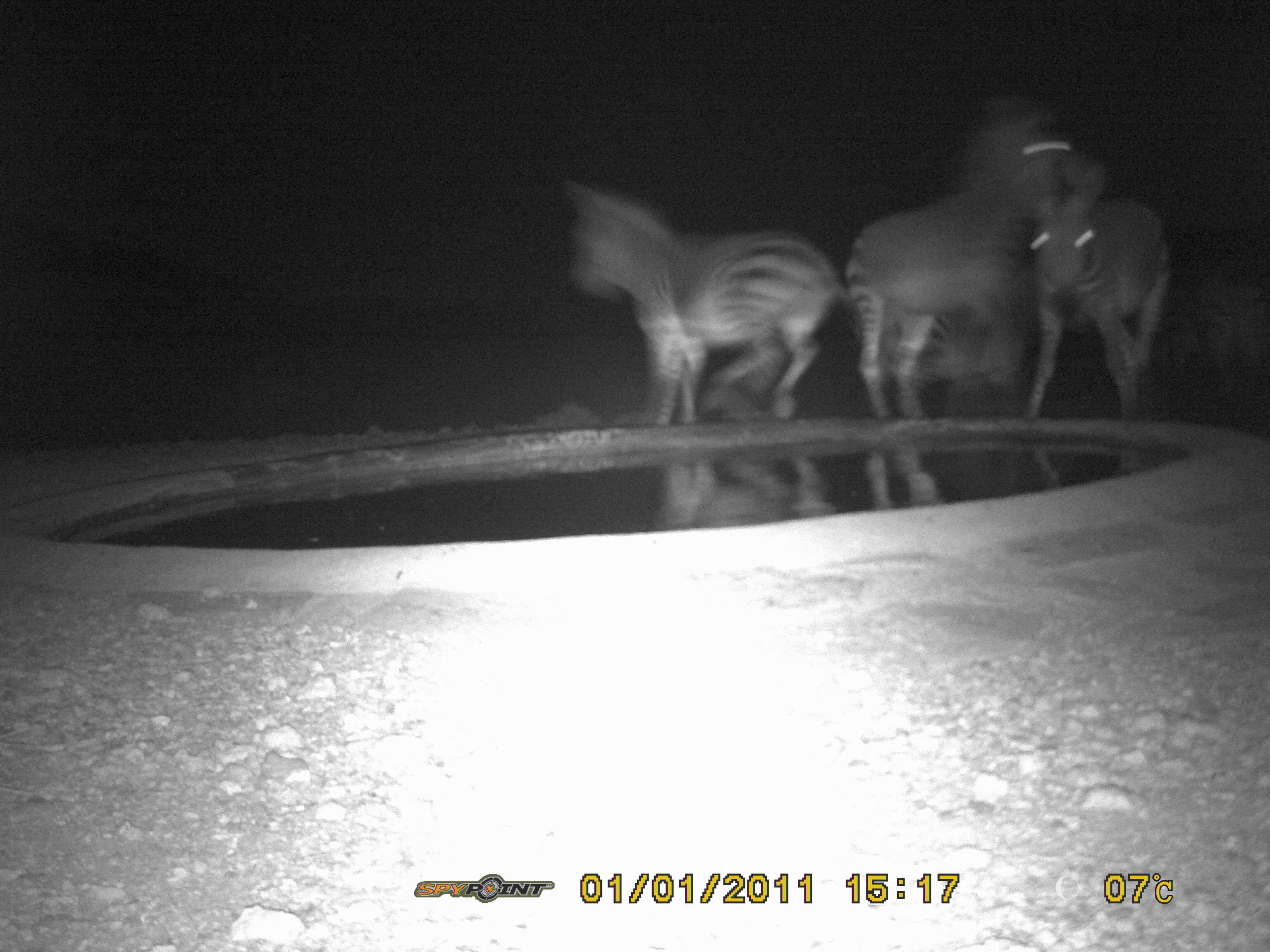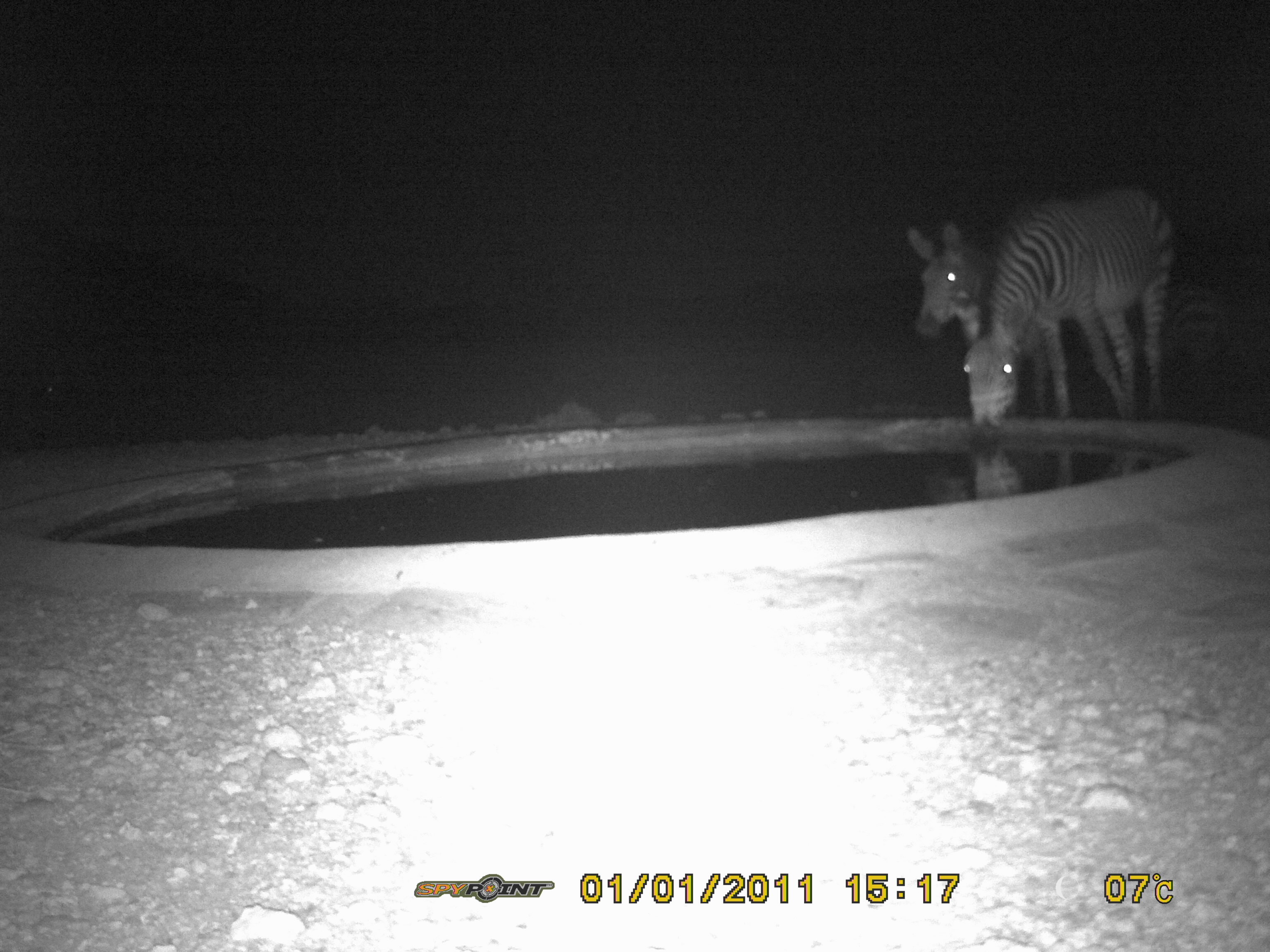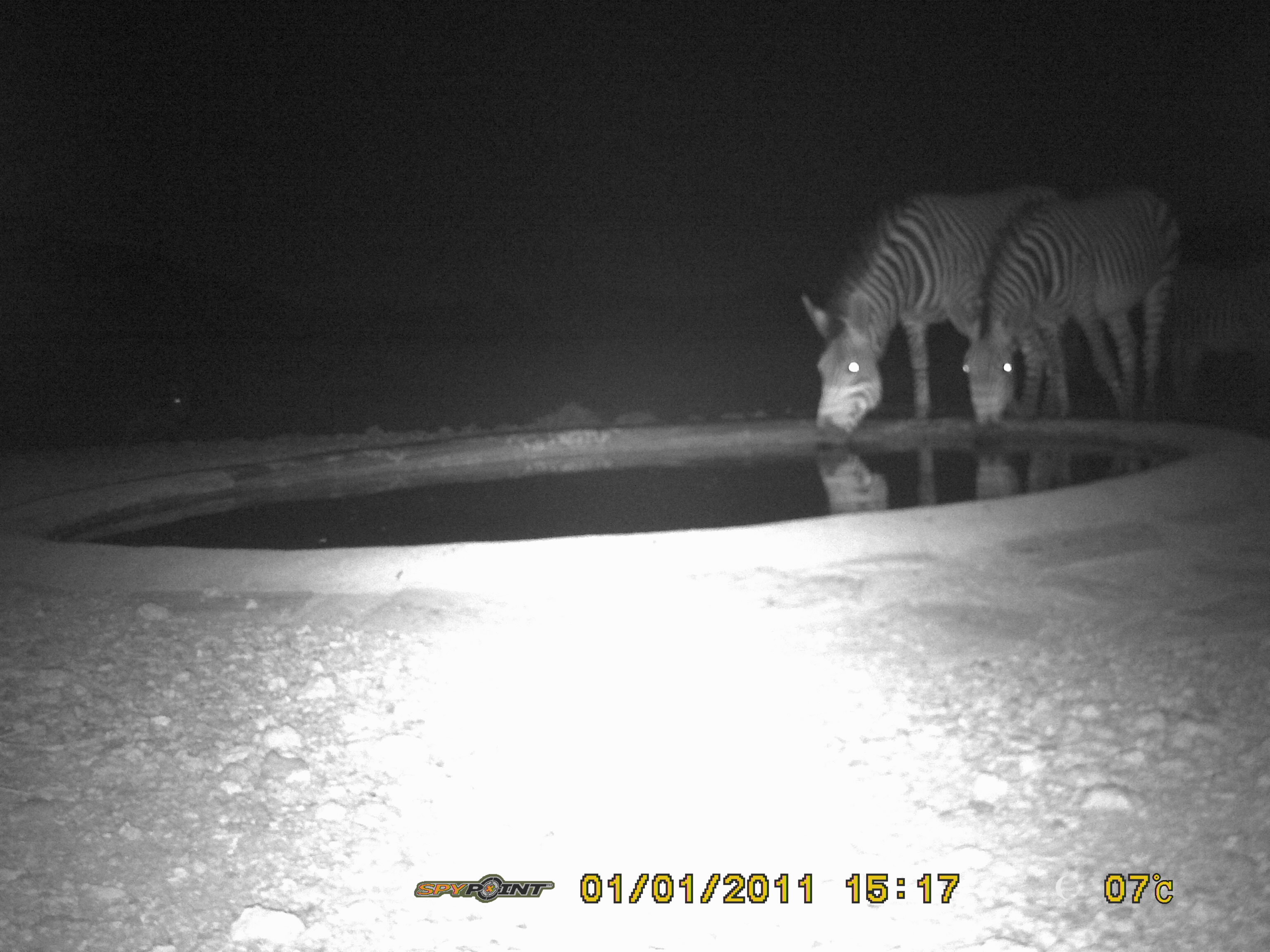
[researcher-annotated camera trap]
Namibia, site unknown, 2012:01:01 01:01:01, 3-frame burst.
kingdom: Animalia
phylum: Chordata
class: Mammalia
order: Perissodactyla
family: Equidae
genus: Equus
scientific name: Equus zebra hartmannae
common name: hartmann's mountain zebra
Equus zebra hartmannae (hartmann's mountain zebra).